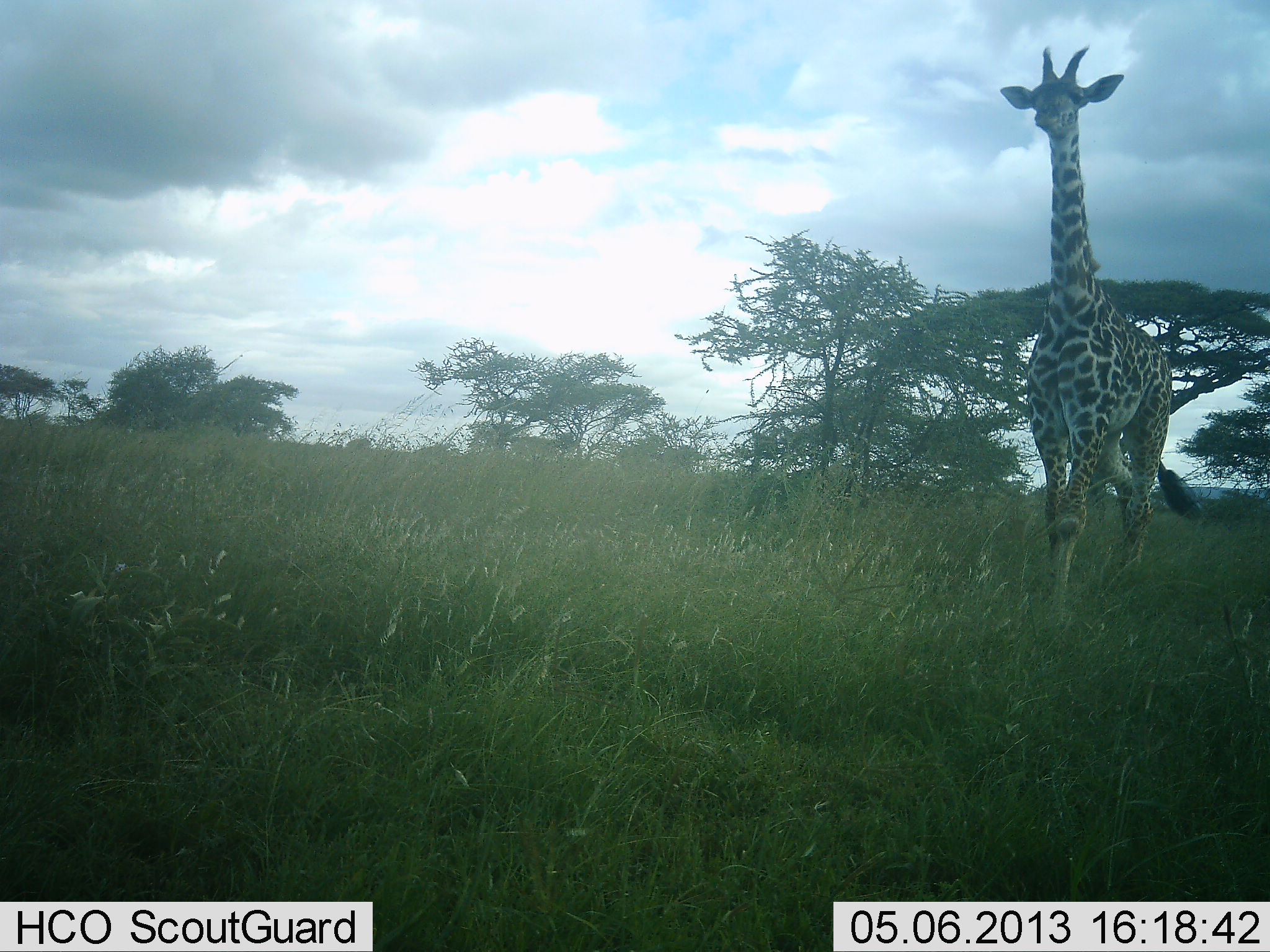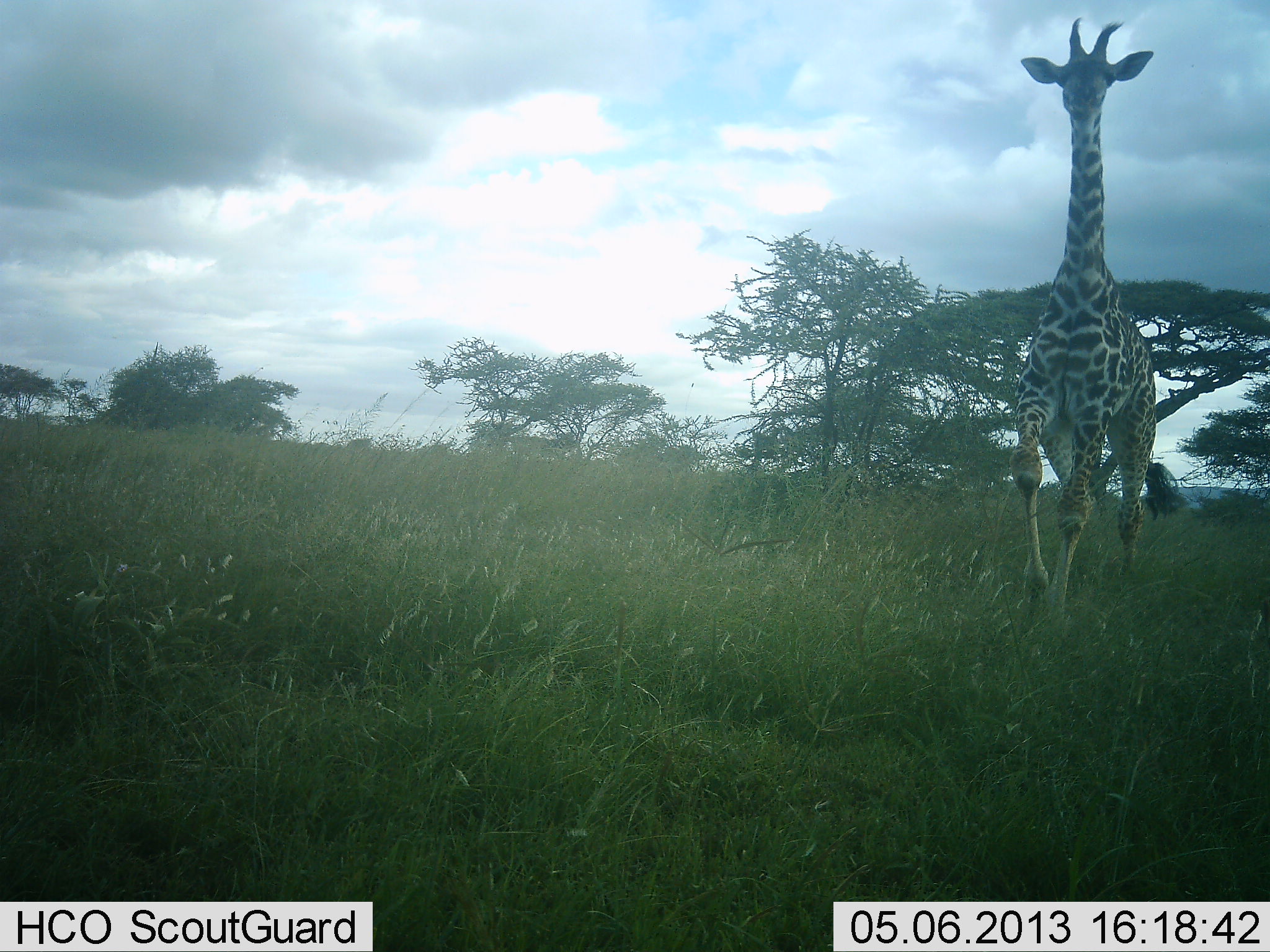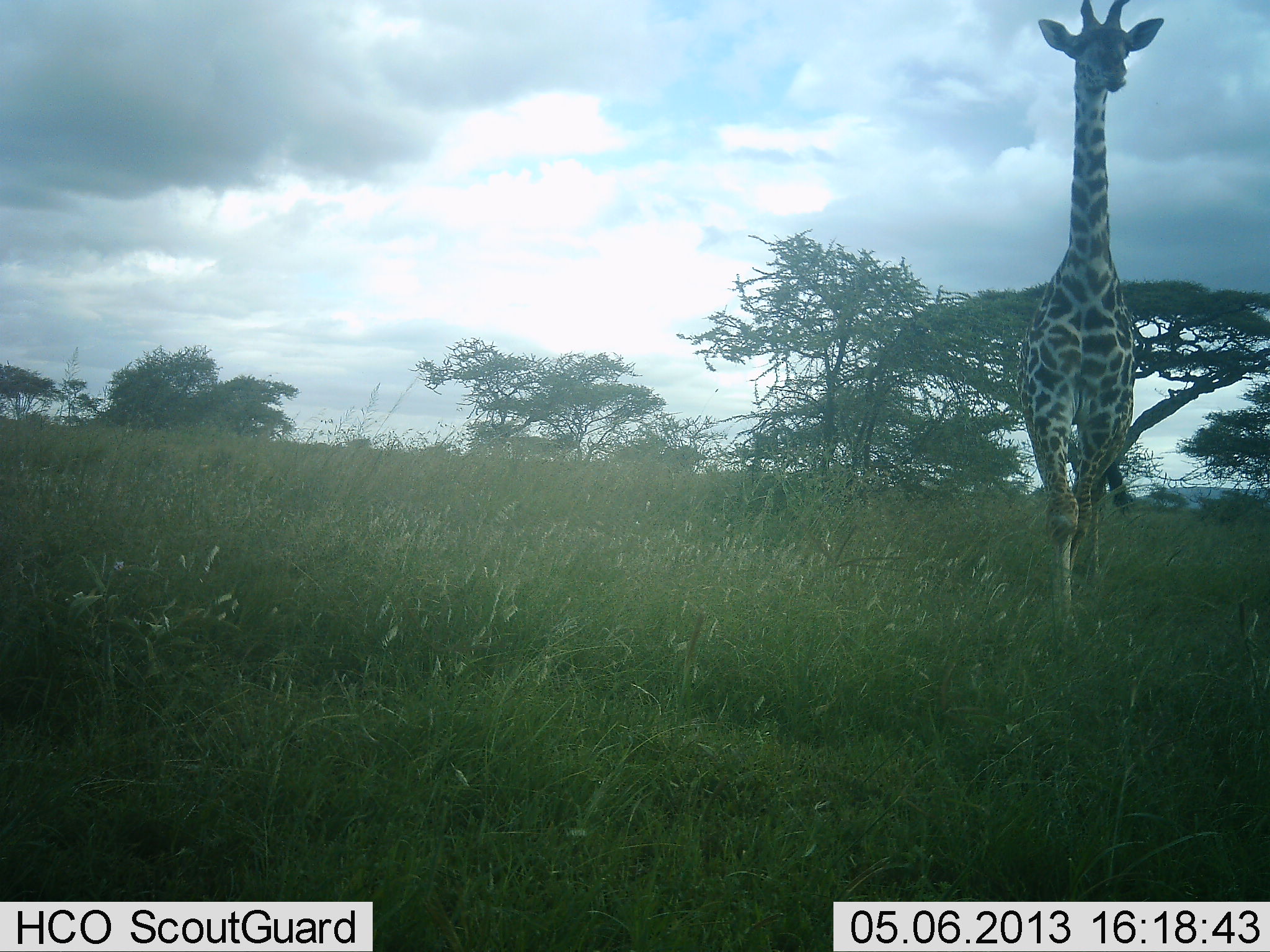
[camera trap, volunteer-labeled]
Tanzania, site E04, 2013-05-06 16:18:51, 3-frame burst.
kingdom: Animalia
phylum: Chordata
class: Mammalia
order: Artiodactyla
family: Giraffidae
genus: Giraffa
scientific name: Giraffa camelopardalis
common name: giraffe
Giraffe (Giraffa camelopardalis), count 1. Behavior (volunteer vote fractions): standing 4%, resting 0%, moving 100%, interacting 0%. Young present (vote fraction): 0%. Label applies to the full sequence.